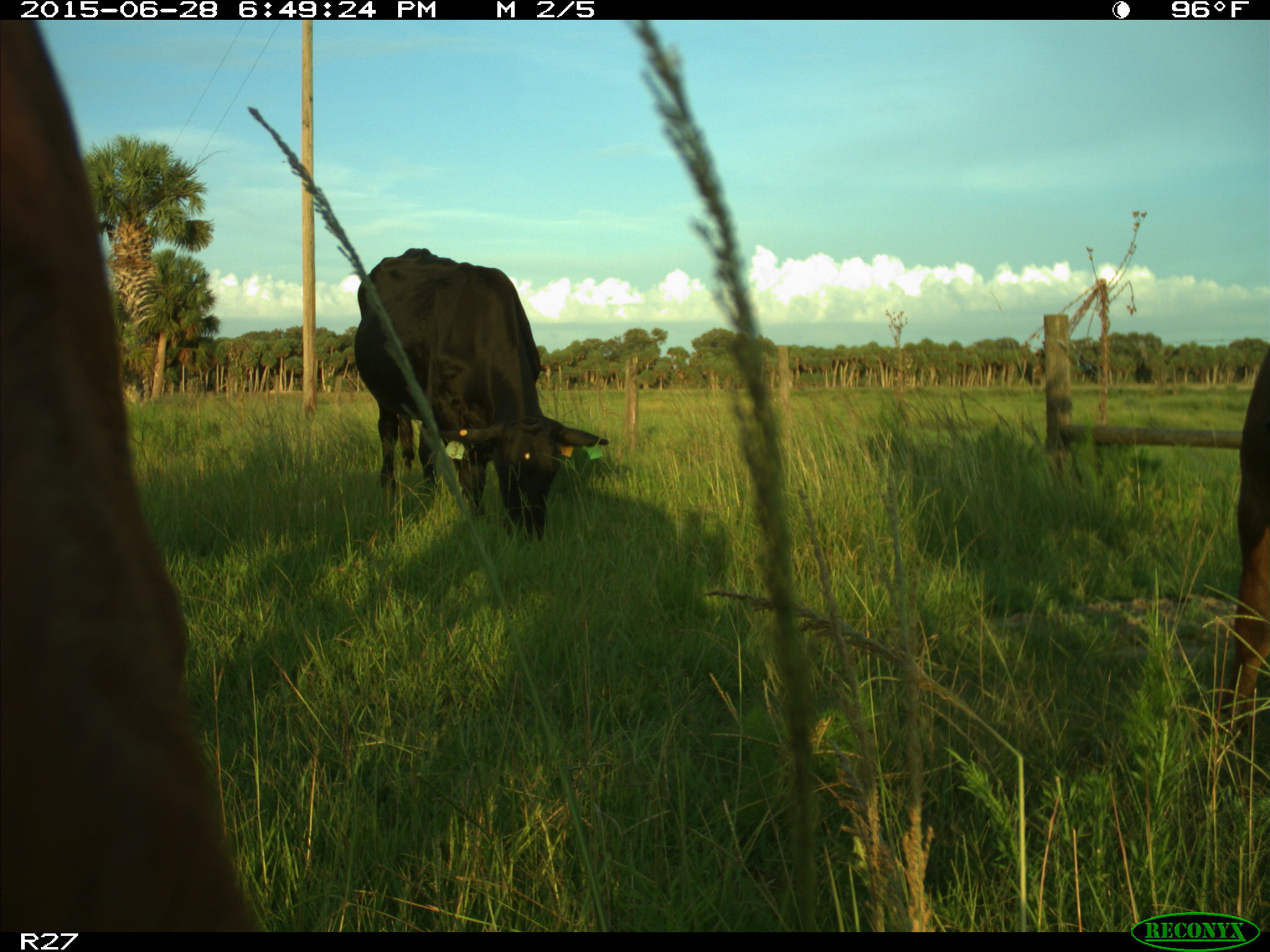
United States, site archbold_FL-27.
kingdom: Animalia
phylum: Chordata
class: Mammalia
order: Artiodactyla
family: Bovidae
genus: Bos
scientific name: Bos taurus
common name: domestic cow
Bos taurus (domestic cow).